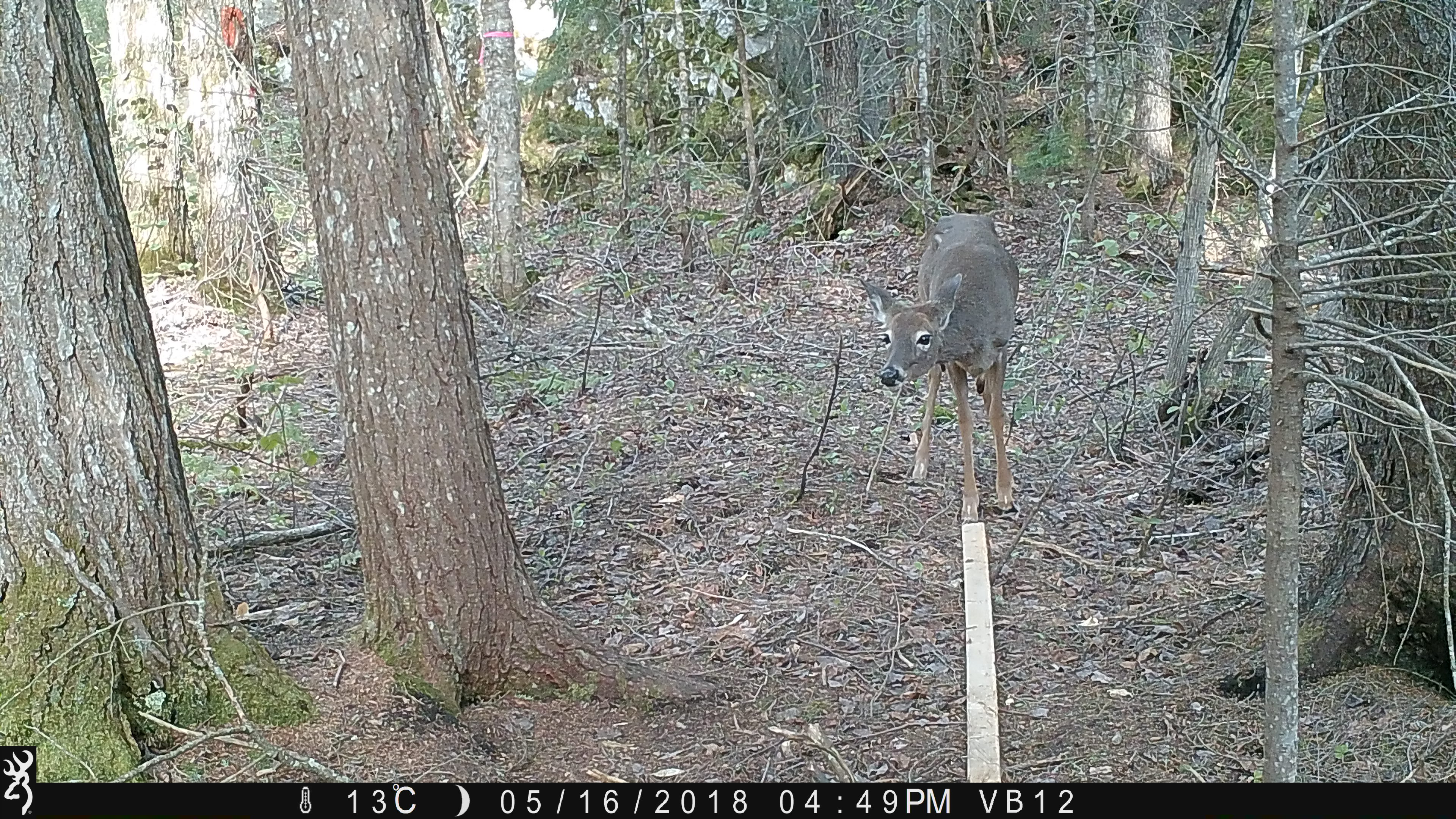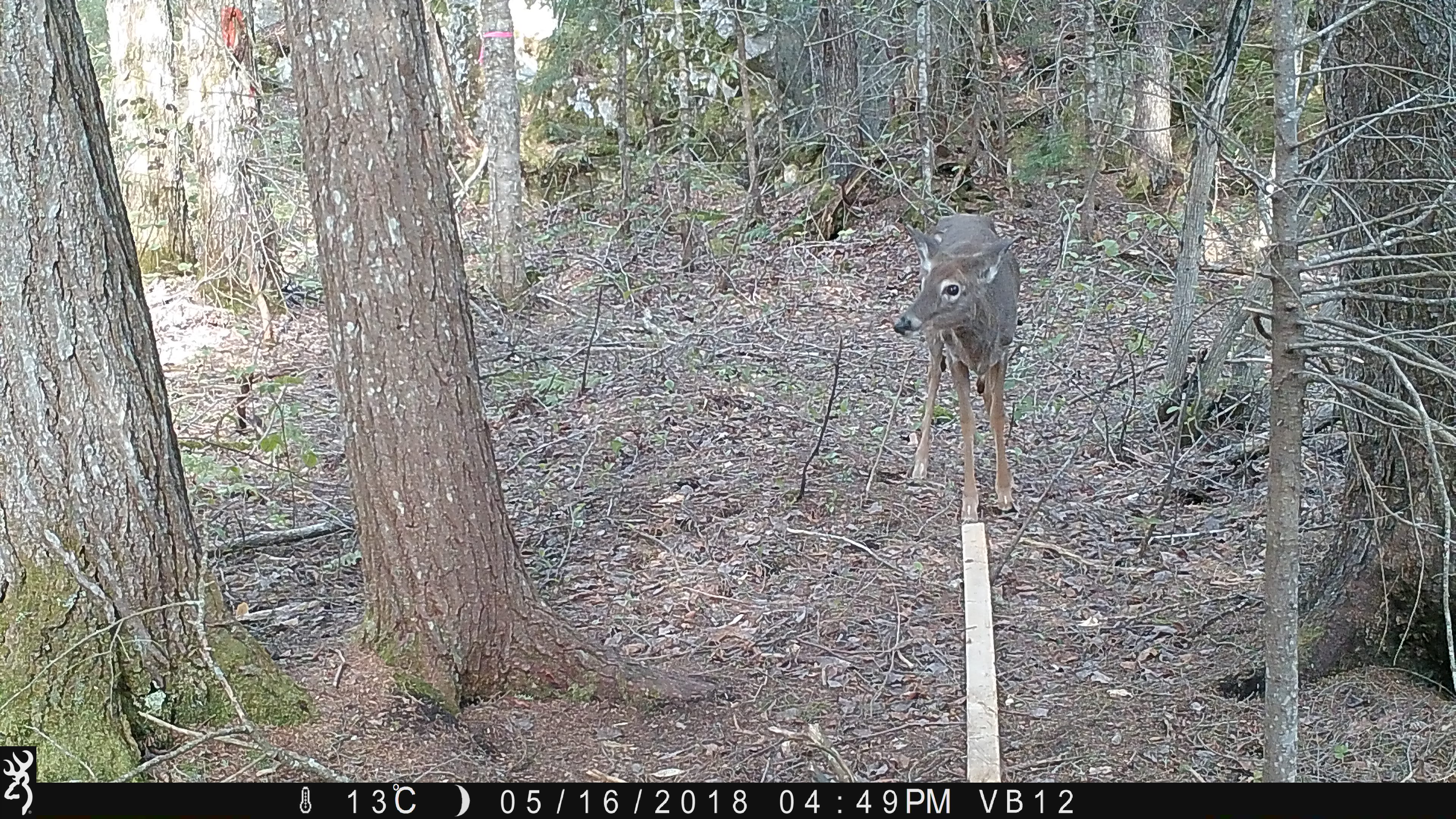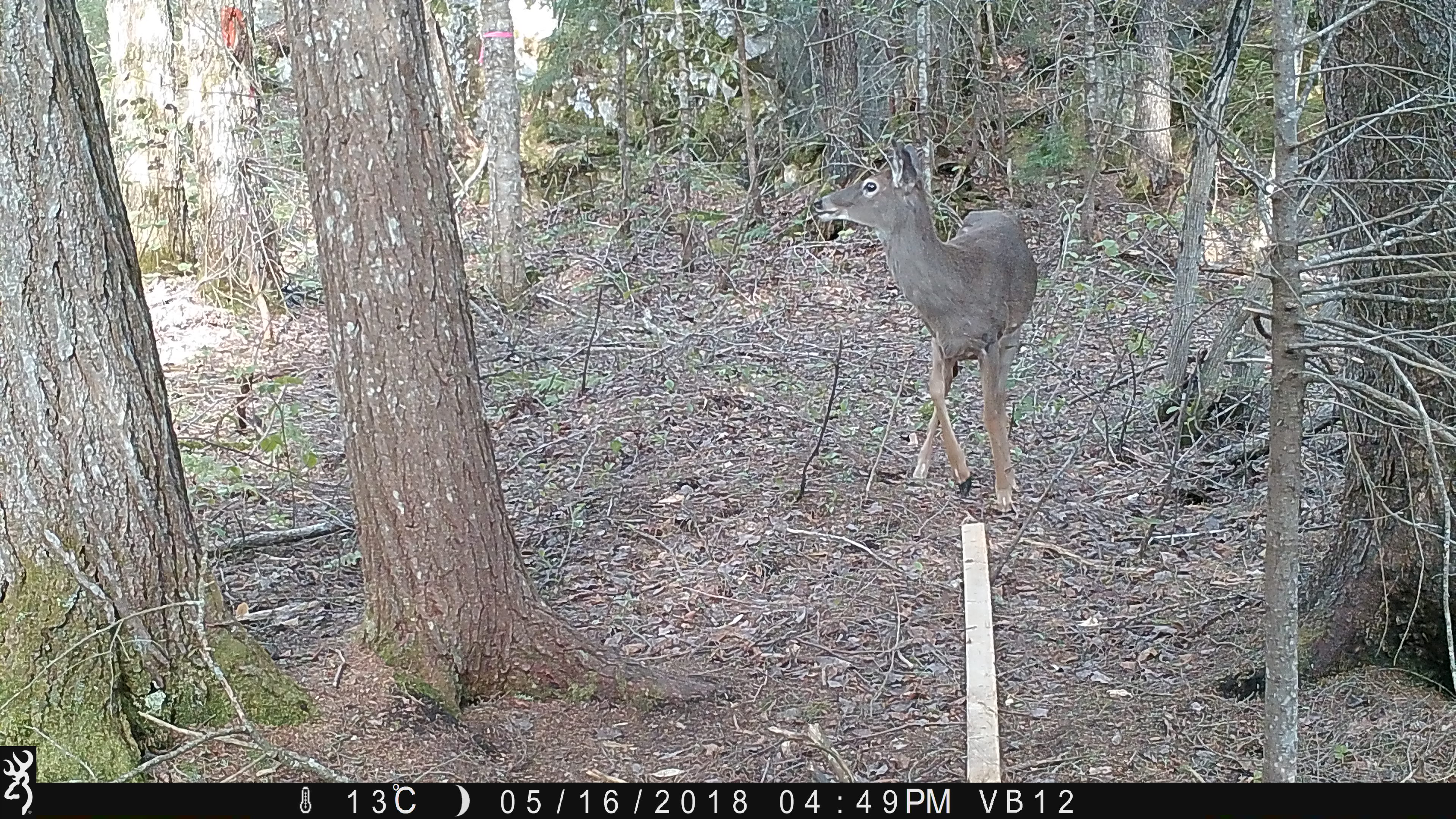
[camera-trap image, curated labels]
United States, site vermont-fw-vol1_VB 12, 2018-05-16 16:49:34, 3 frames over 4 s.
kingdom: Animalia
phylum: Chordata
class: Mammalia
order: Artiodactyla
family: Cervidae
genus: Odocoileus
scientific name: Odocoileus virginianus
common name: white-tailed deer